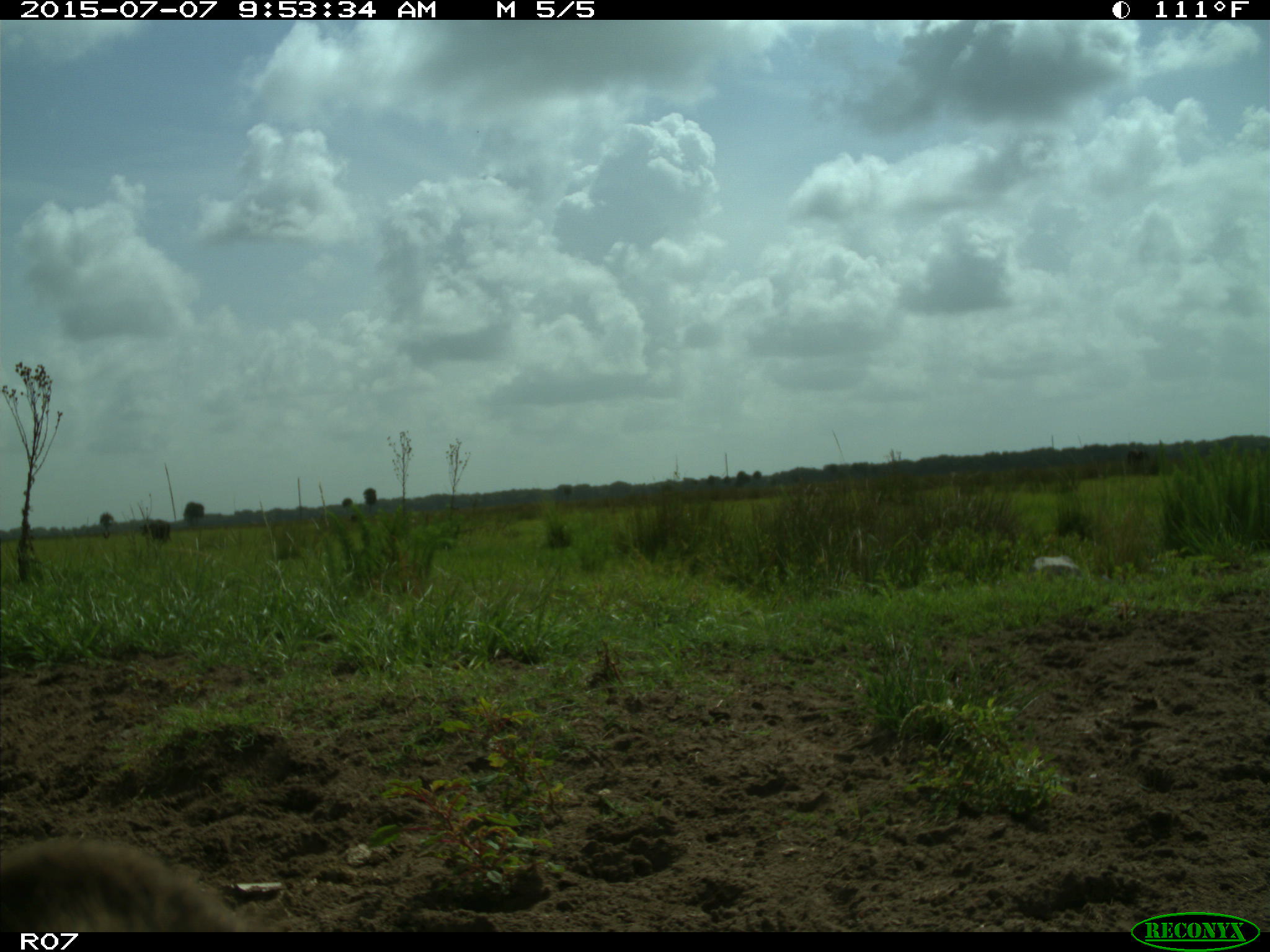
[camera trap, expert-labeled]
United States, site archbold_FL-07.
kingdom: Animalia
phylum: Chordata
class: Mammalia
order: Artiodactyla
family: Bovidae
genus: Bos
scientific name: Bos taurus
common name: domestic cow